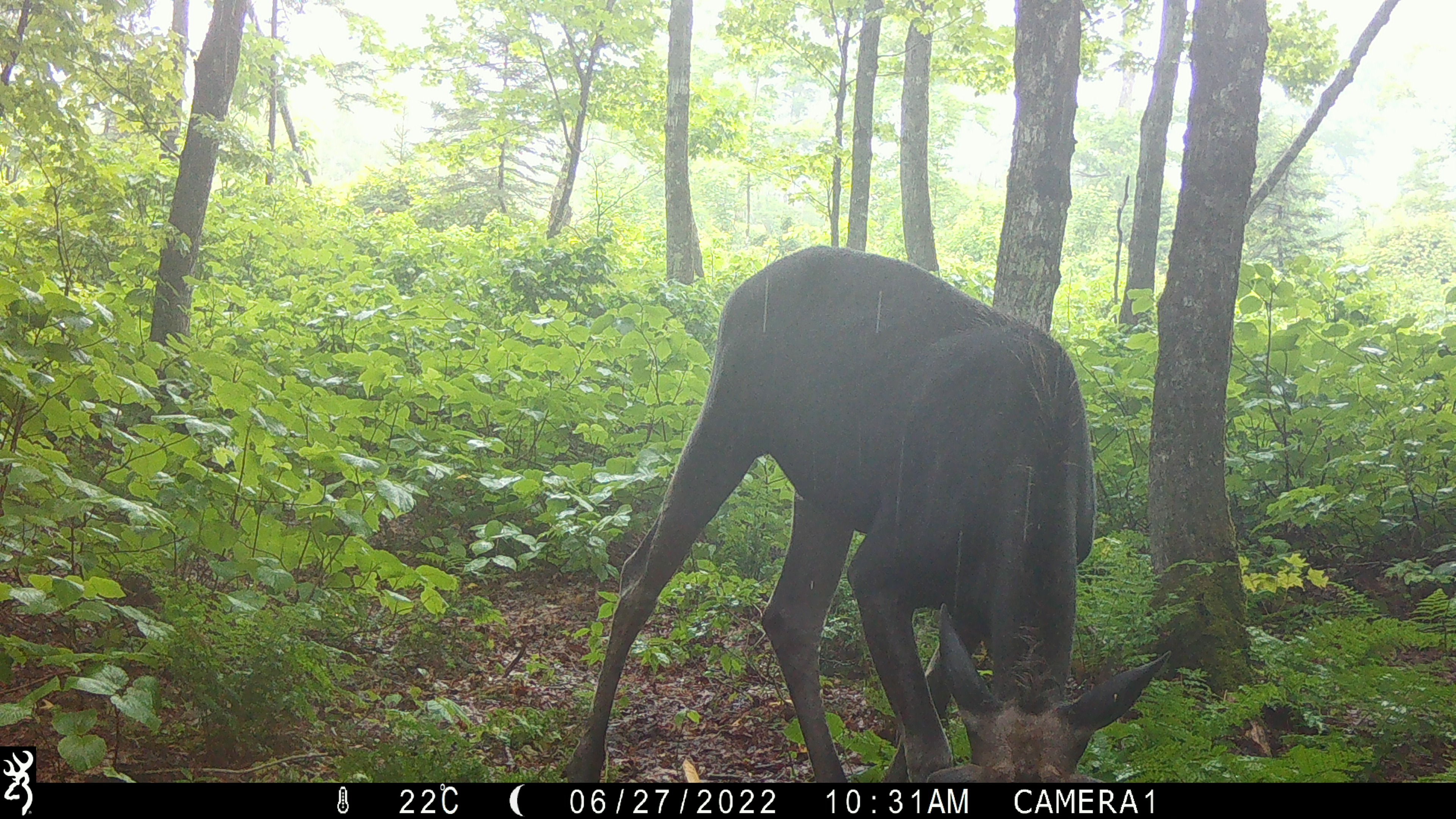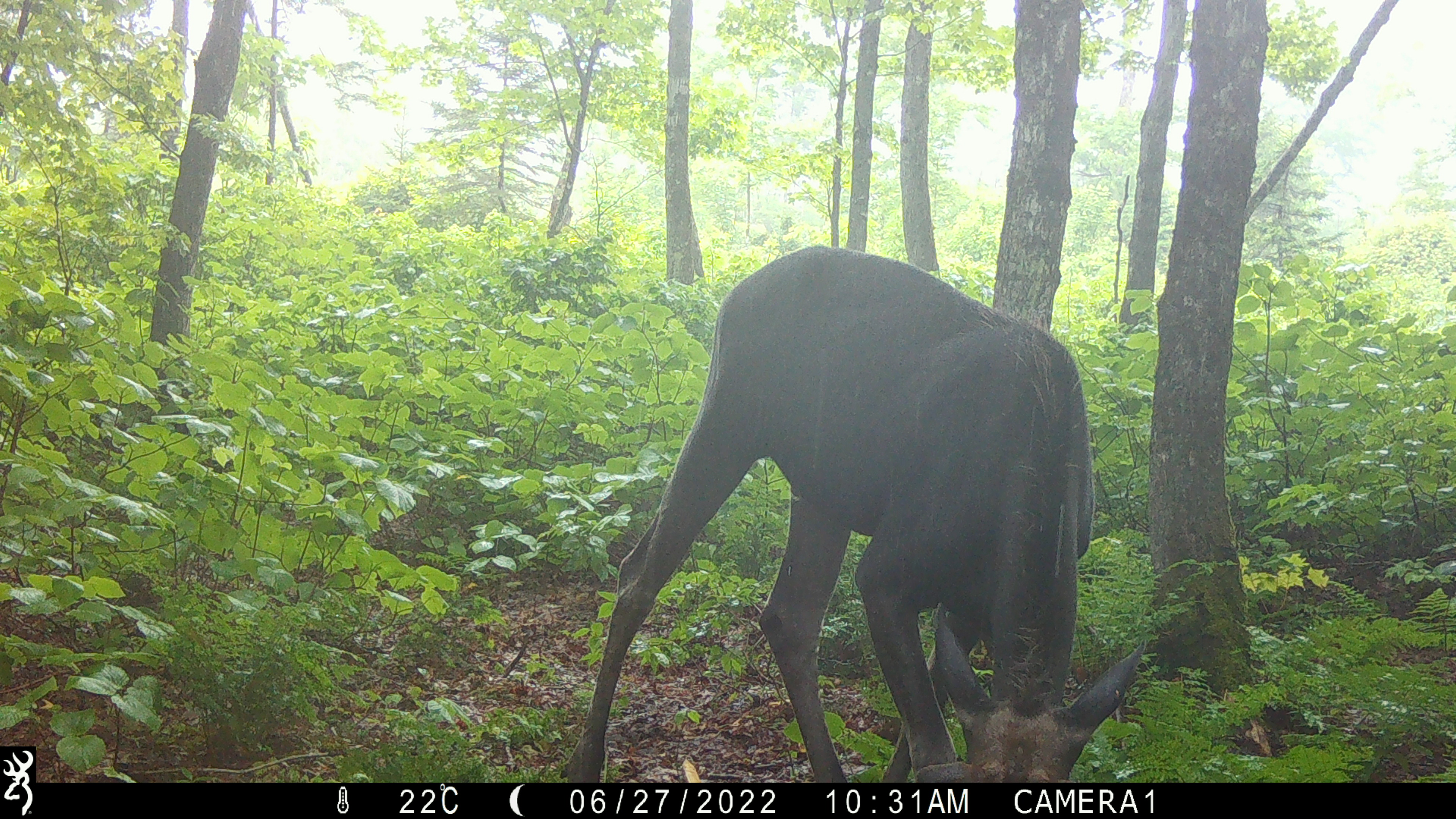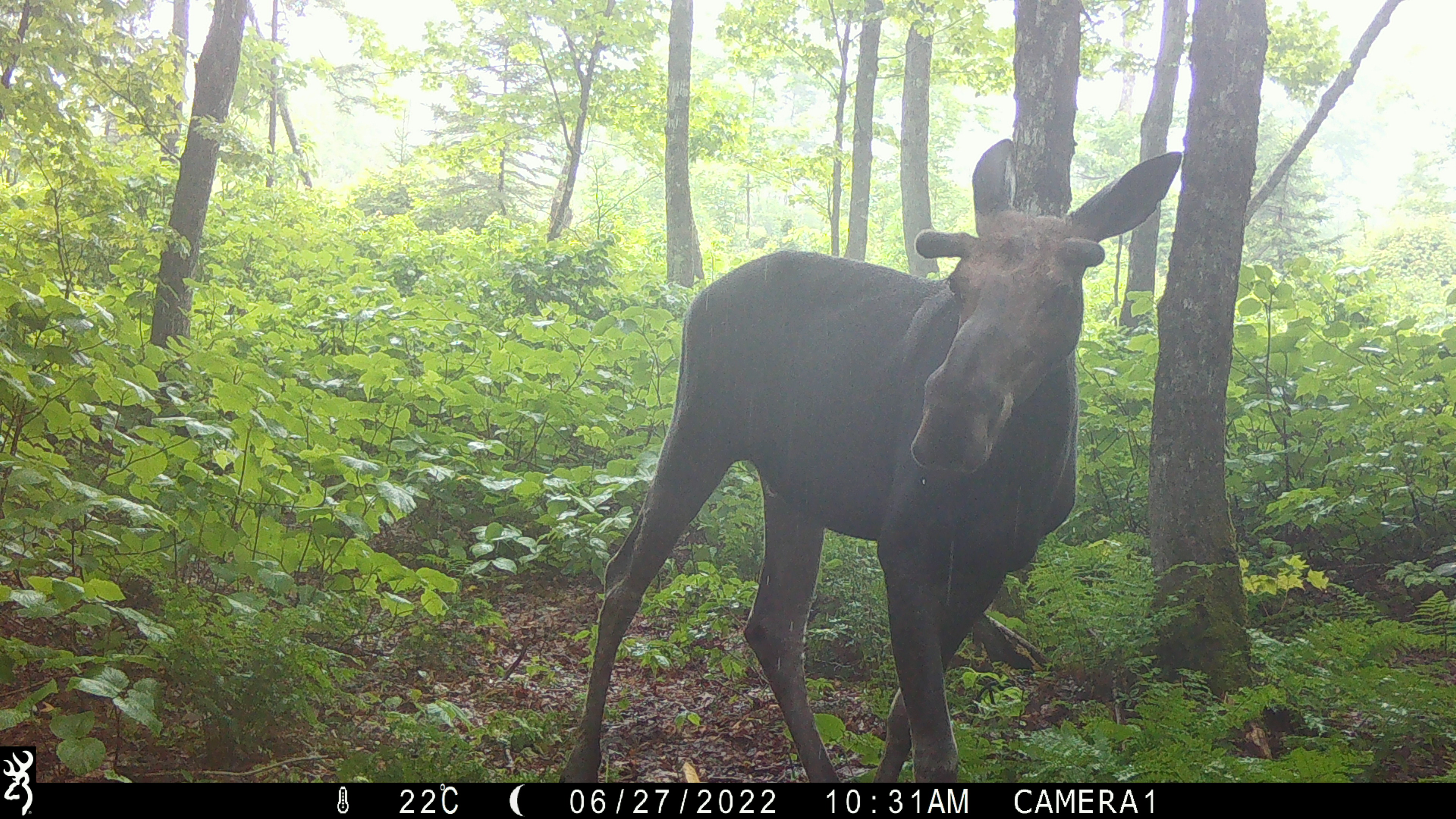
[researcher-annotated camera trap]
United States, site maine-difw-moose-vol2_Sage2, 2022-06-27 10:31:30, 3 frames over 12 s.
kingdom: Animalia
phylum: Chordata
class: Mammalia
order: Artiodactyla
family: Cervidae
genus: Alces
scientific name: Alces alces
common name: moose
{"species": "moose (Alces alces)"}